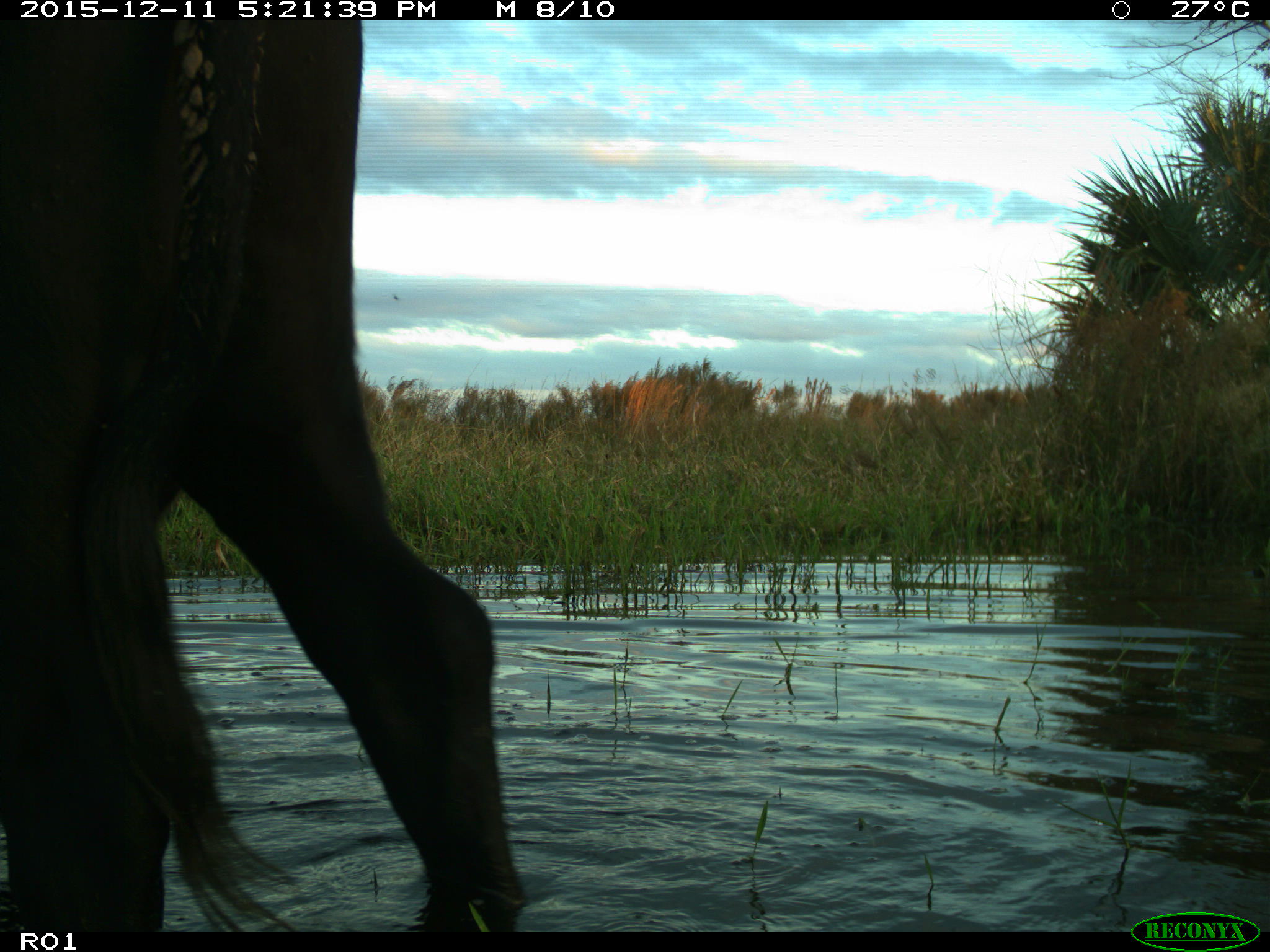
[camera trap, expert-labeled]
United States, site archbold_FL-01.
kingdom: Animalia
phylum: Chordata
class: Mammalia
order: Artiodactyla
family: Bovidae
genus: Bos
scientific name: Bos taurus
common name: domestic cow